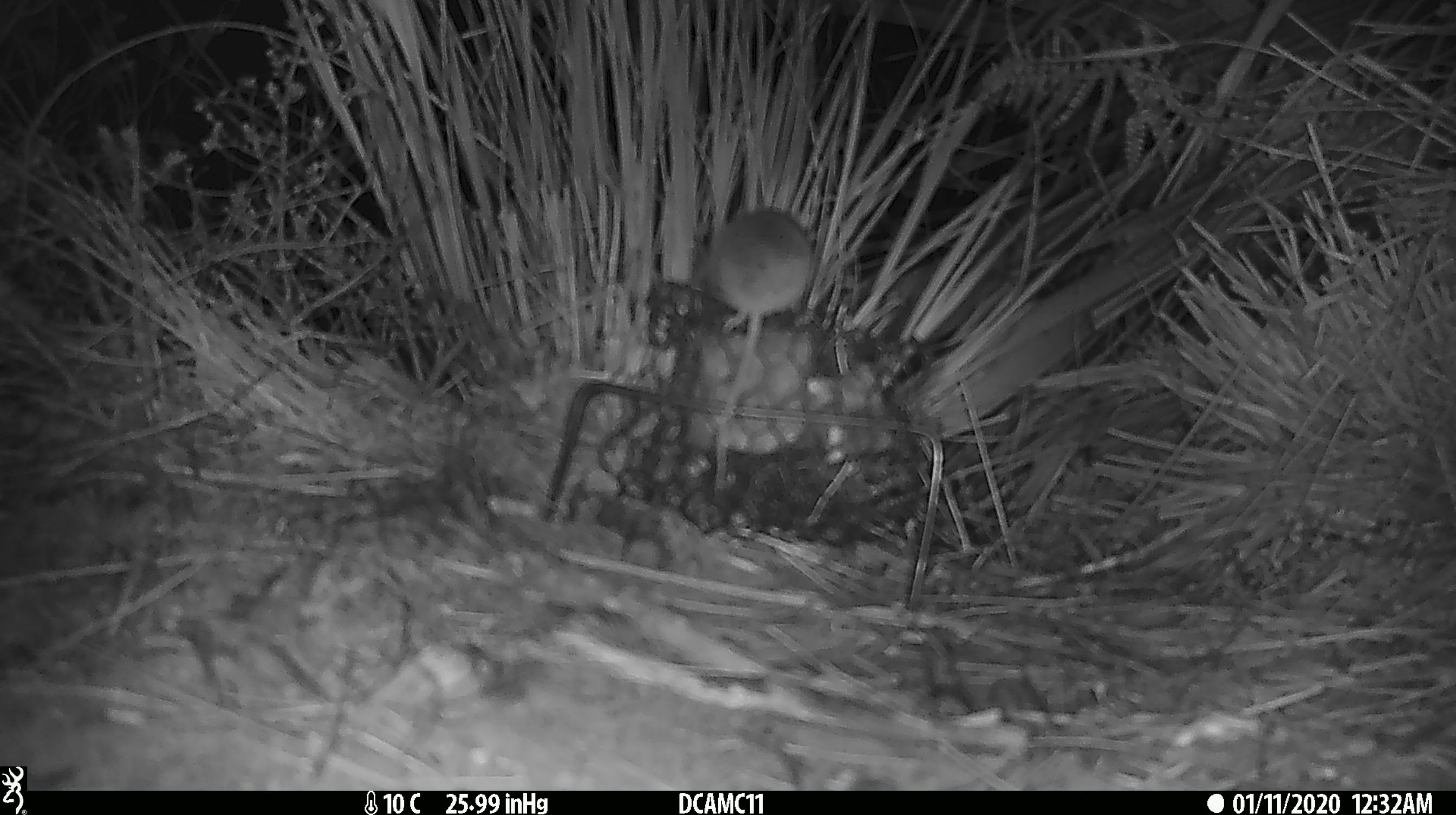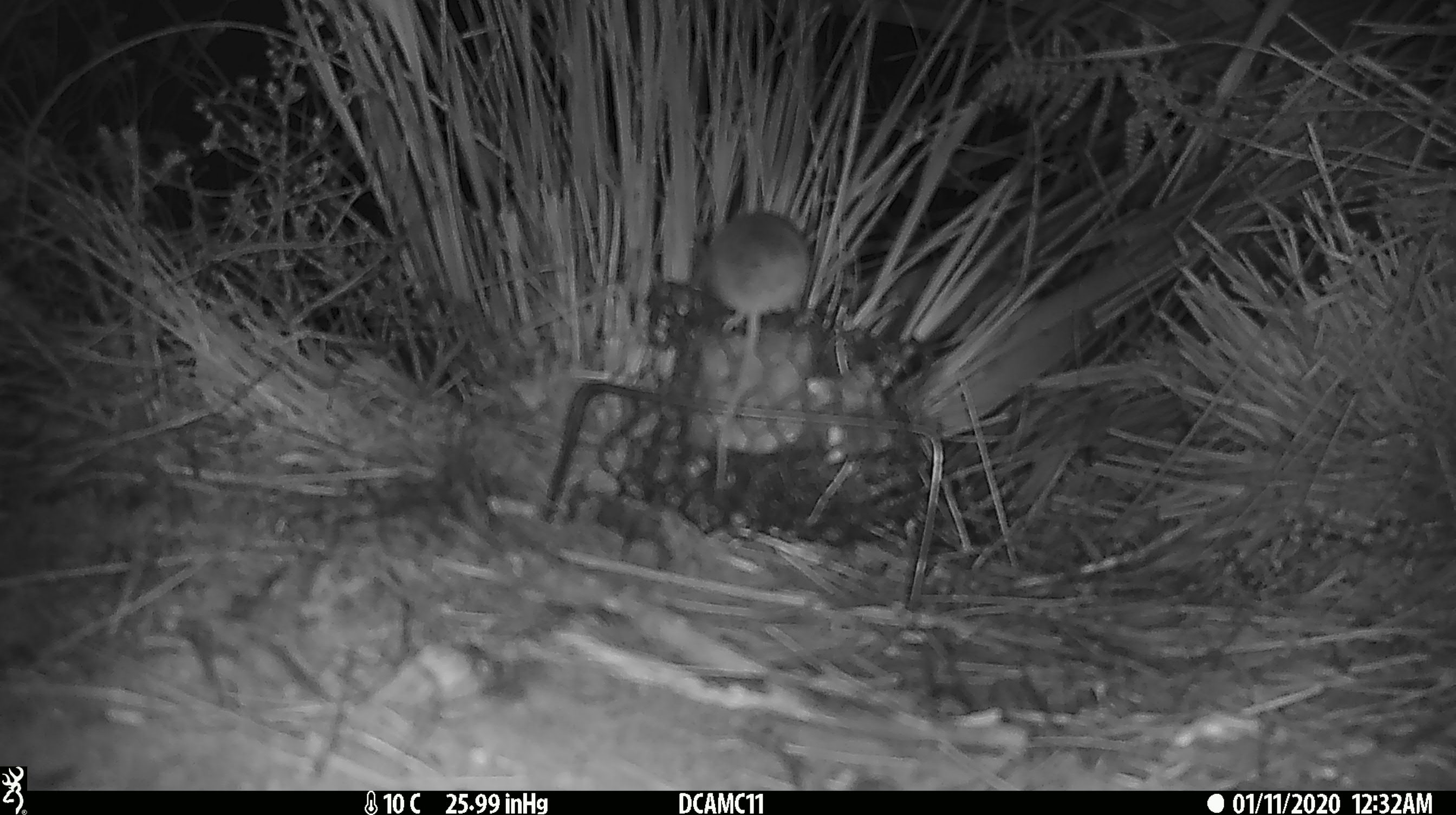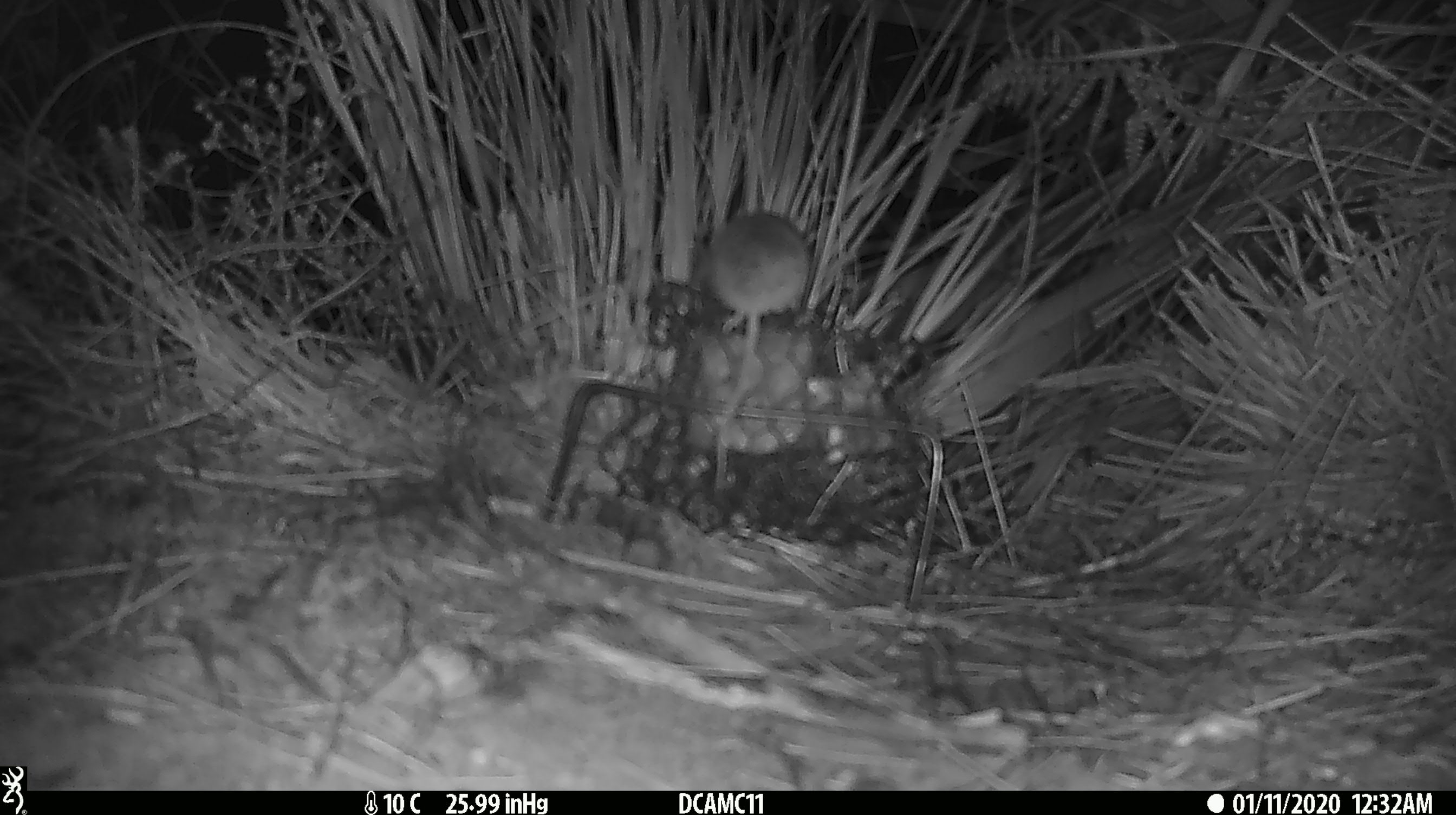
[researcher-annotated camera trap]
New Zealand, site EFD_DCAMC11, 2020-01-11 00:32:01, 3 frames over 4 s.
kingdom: Animalia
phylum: Chordata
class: Mammalia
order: Rodentia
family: Muridae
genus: Mus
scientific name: Mus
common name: mouse